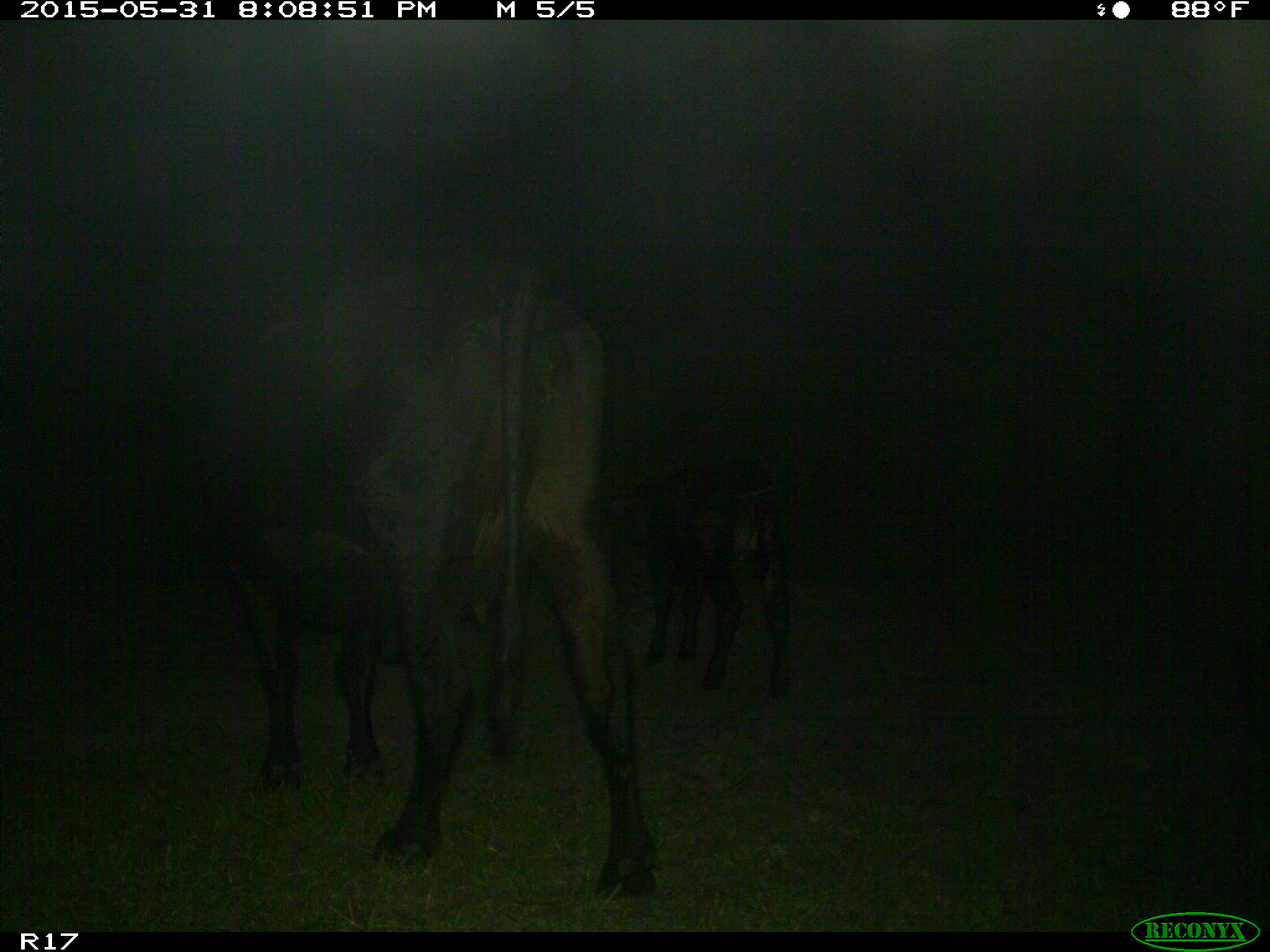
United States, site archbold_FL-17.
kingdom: Animalia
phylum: Chordata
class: Mammalia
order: Artiodactyla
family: Bovidae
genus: Bos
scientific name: Bos taurus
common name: domestic cow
Bos taurus (domestic cow).